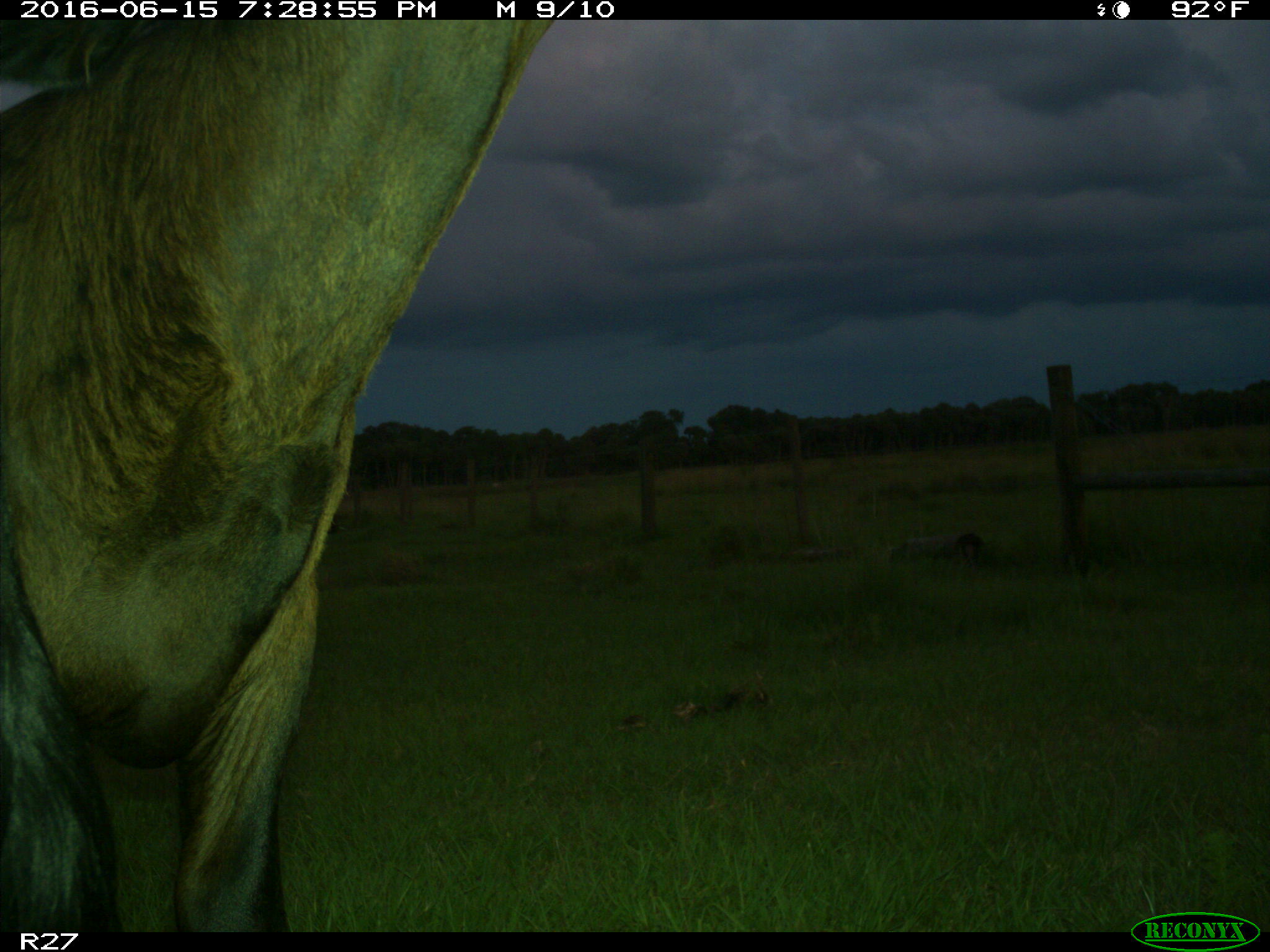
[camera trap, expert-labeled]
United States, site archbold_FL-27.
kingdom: Animalia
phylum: Chordata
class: Mammalia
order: Artiodactyla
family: Bovidae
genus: Bos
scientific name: Bos taurus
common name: domestic cow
Bos taurus (domestic cow).